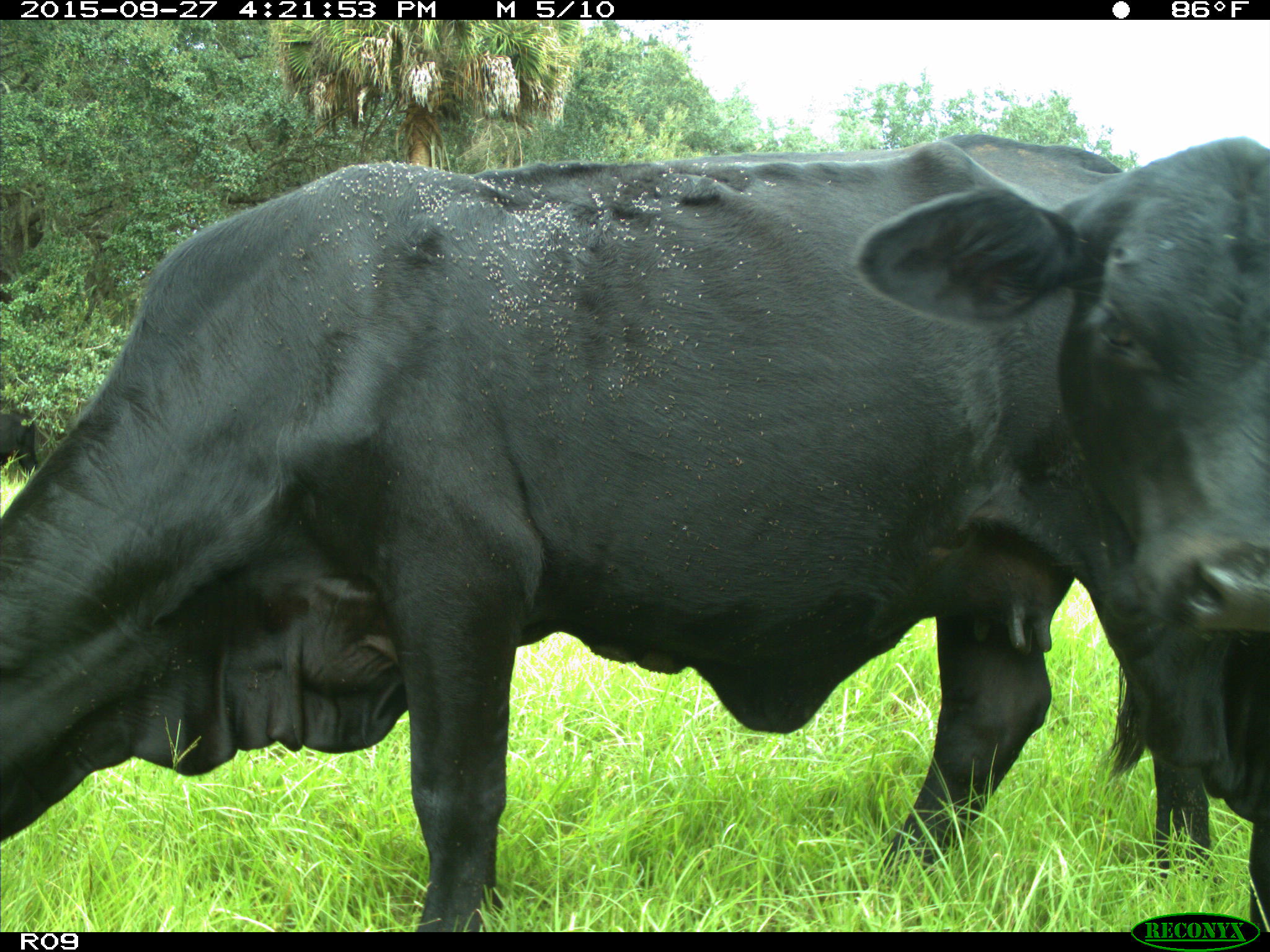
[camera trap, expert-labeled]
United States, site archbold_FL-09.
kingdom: Animalia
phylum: Chordata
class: Mammalia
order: Artiodactyla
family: Bovidae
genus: Bos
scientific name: Bos taurus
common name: domestic cow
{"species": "Bos taurus (domestic cow)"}